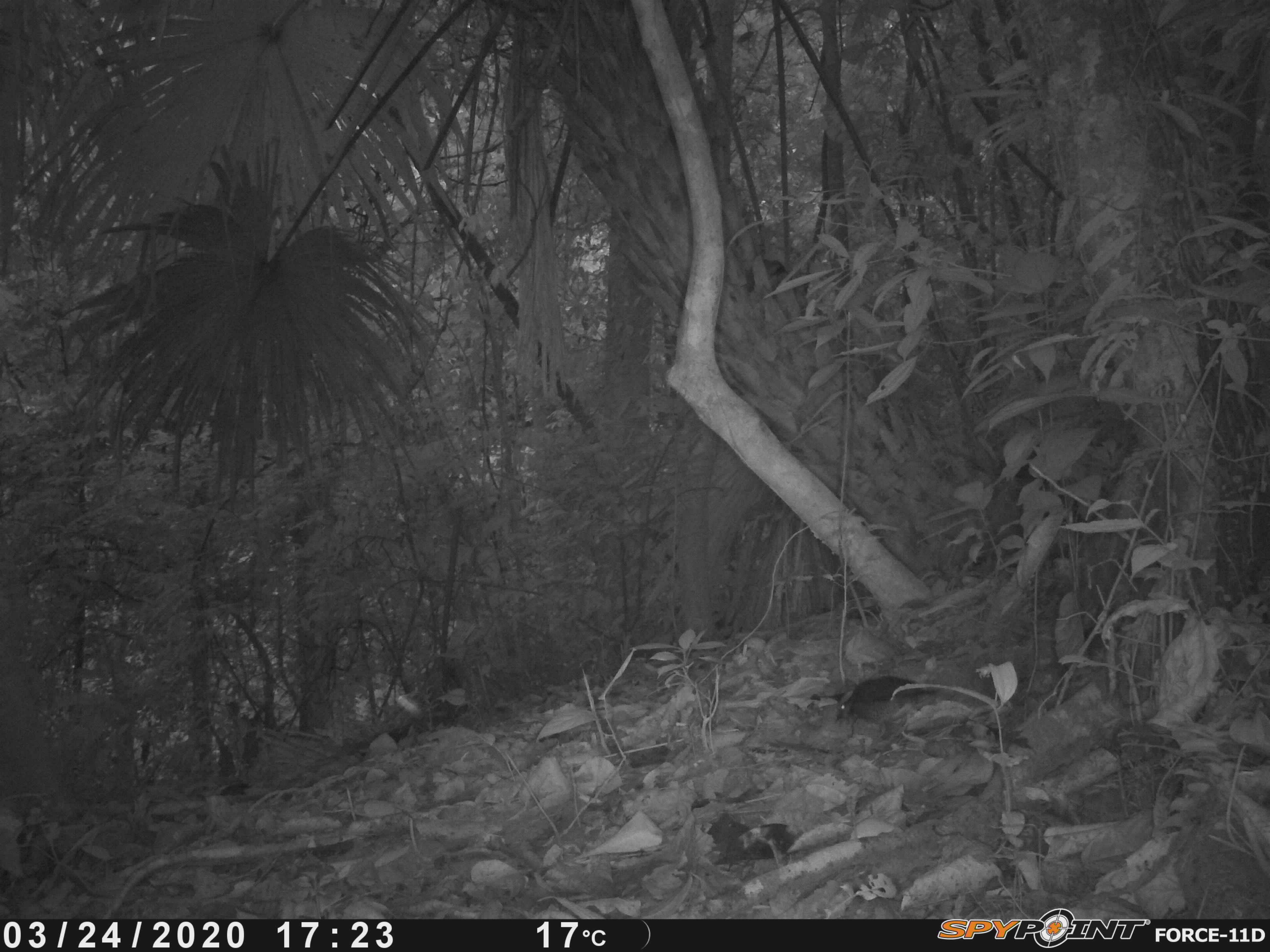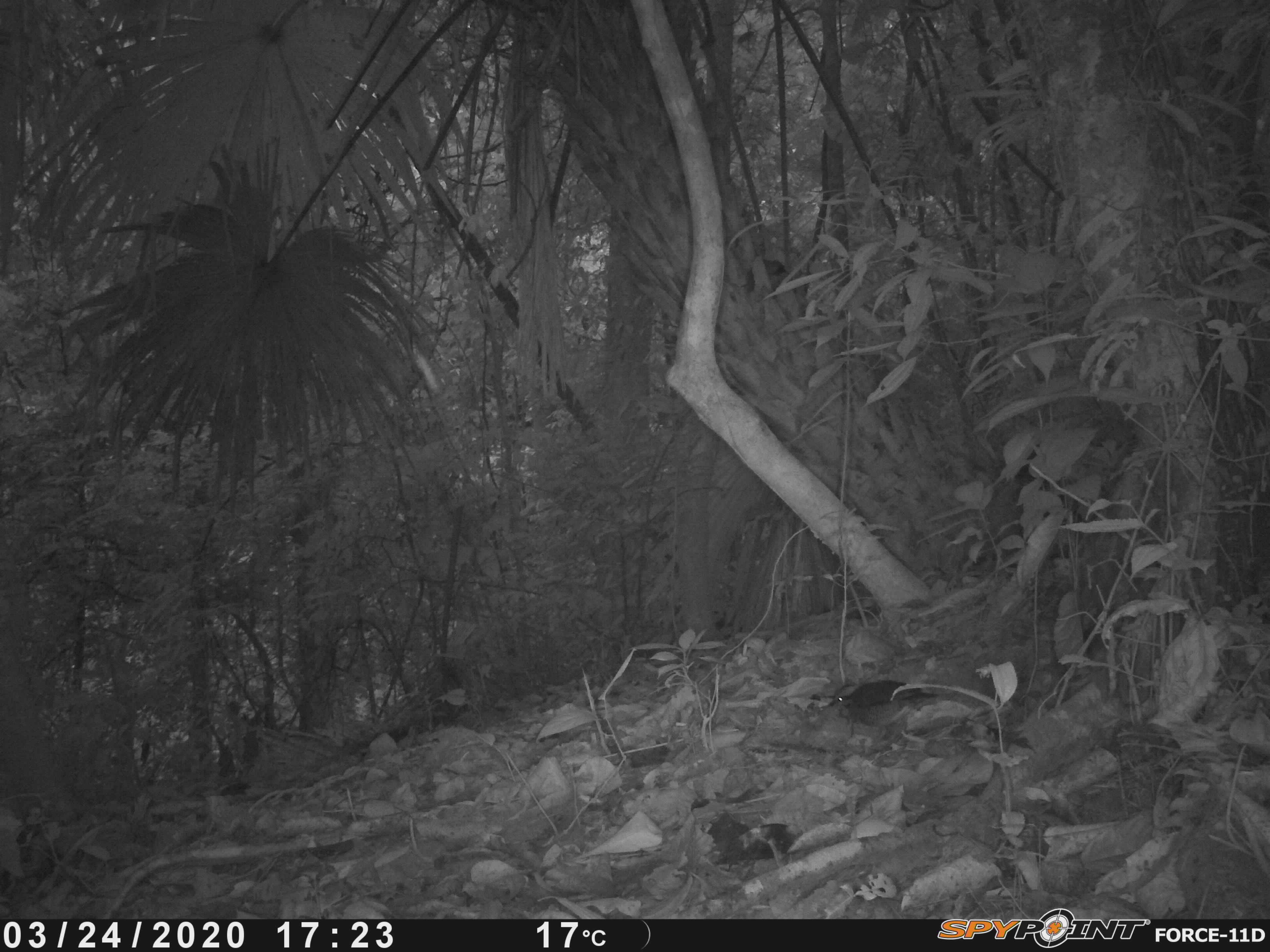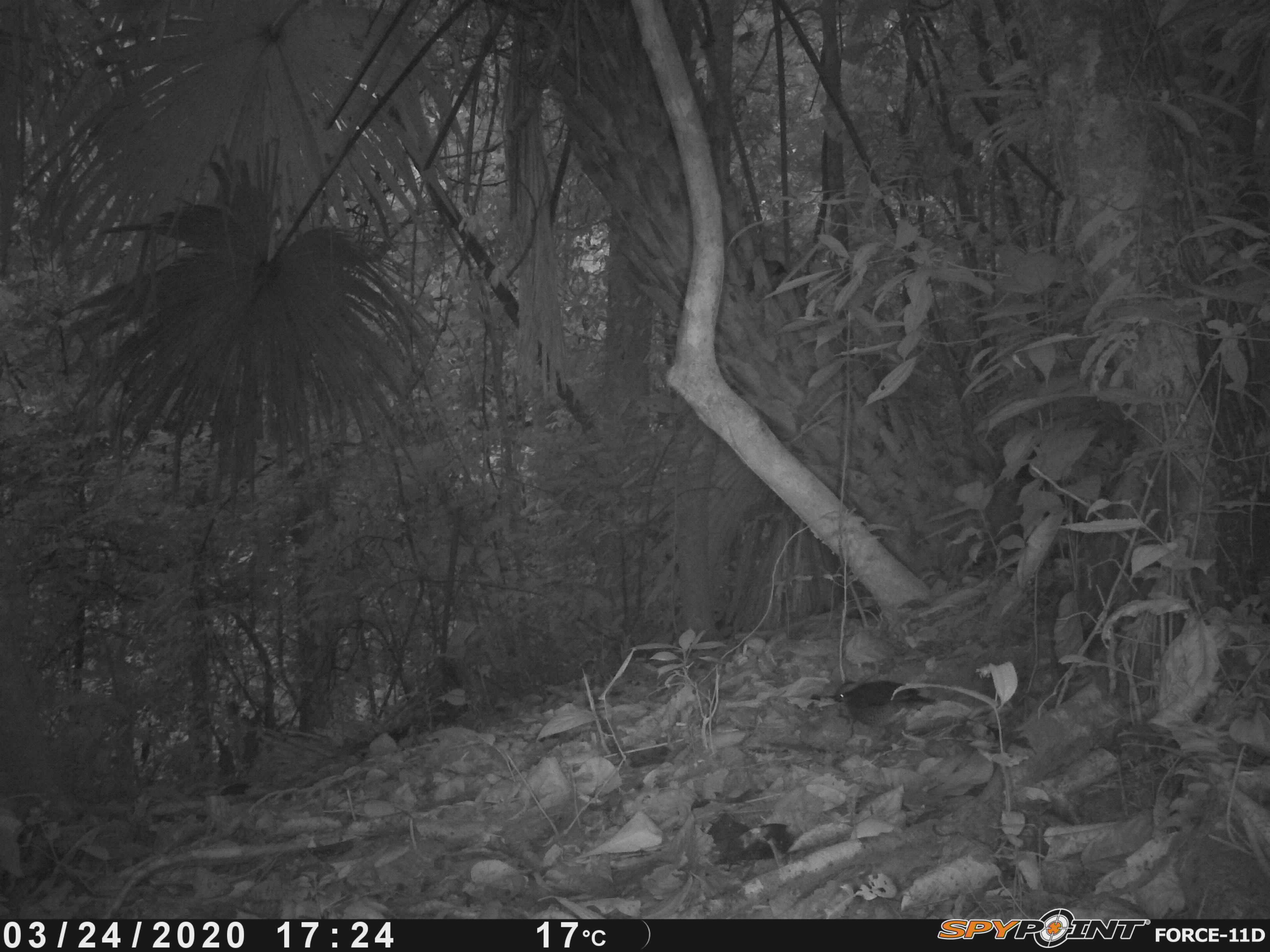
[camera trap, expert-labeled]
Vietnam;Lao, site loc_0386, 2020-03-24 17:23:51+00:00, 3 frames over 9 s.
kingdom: Animalia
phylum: Chordata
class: Aves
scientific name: Aves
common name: bird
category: unidentified bird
Unidentified bird (bird) (Aves). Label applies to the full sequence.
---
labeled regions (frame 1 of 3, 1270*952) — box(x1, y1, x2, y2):
unidentified bird: box(834, 676, 944, 724)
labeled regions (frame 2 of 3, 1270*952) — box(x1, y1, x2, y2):
unidentified bird: box(831, 677, 939, 730)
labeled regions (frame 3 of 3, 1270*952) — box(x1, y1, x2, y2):
unidentified bird: box(832, 677, 940, 727)